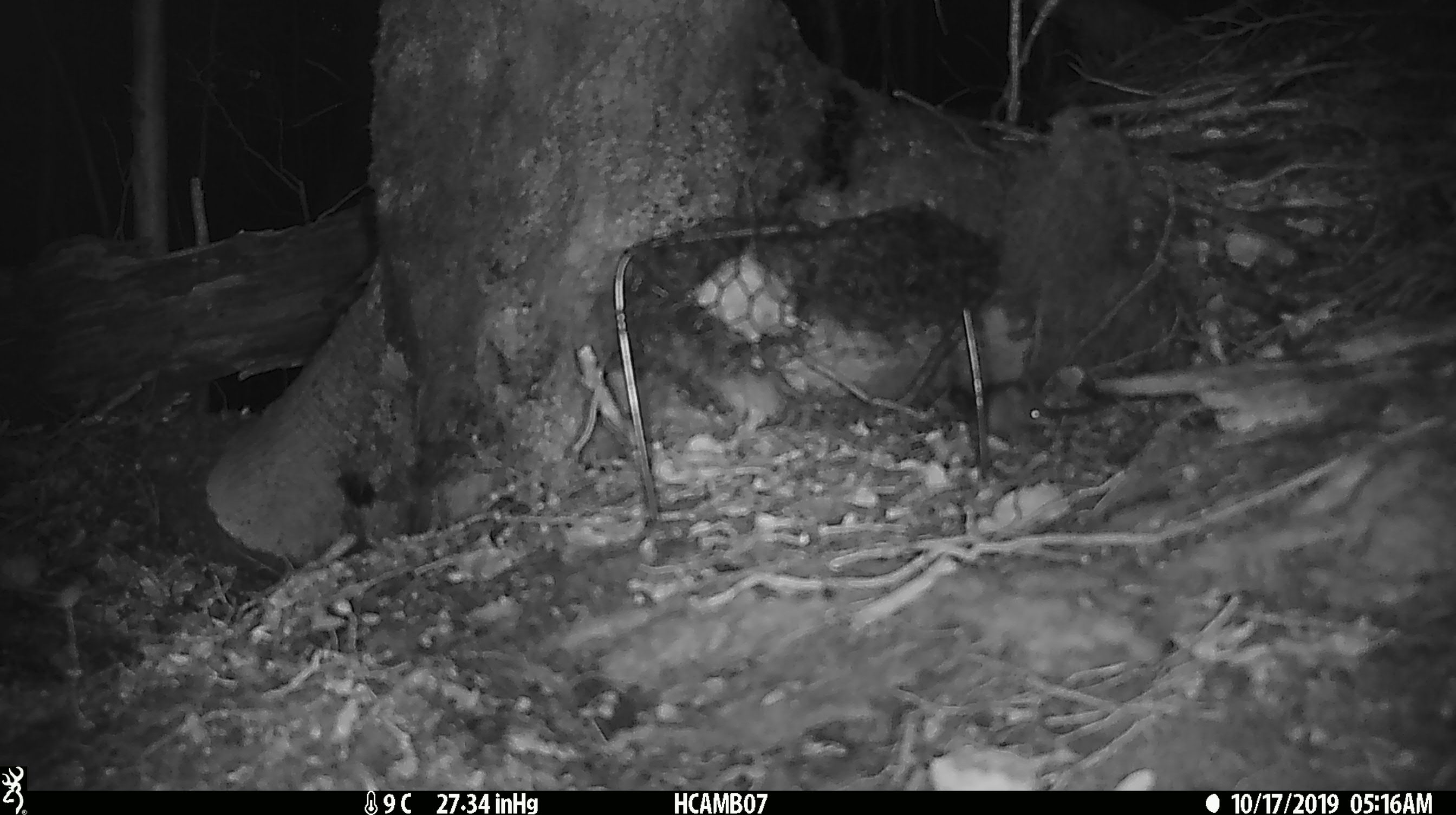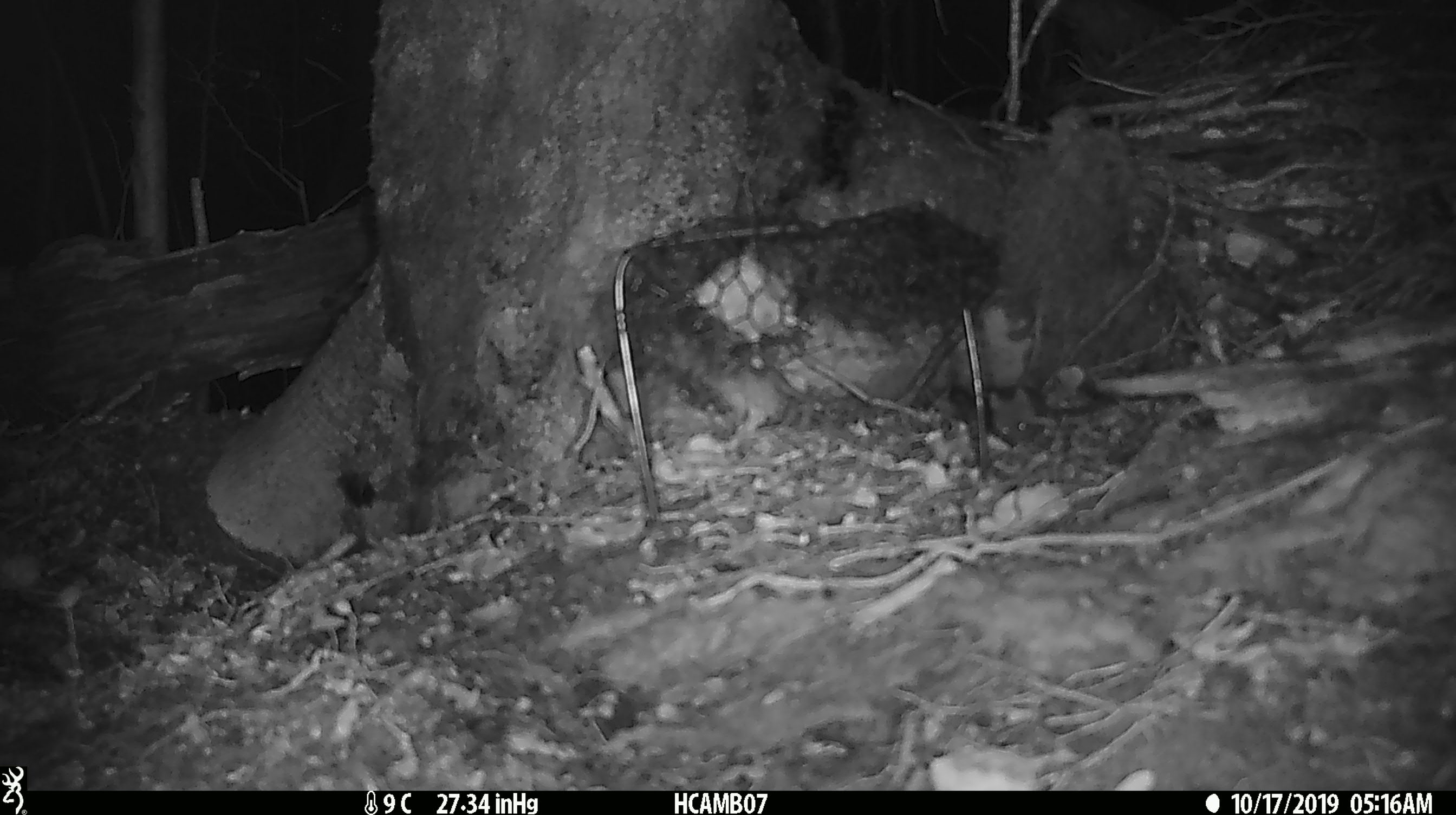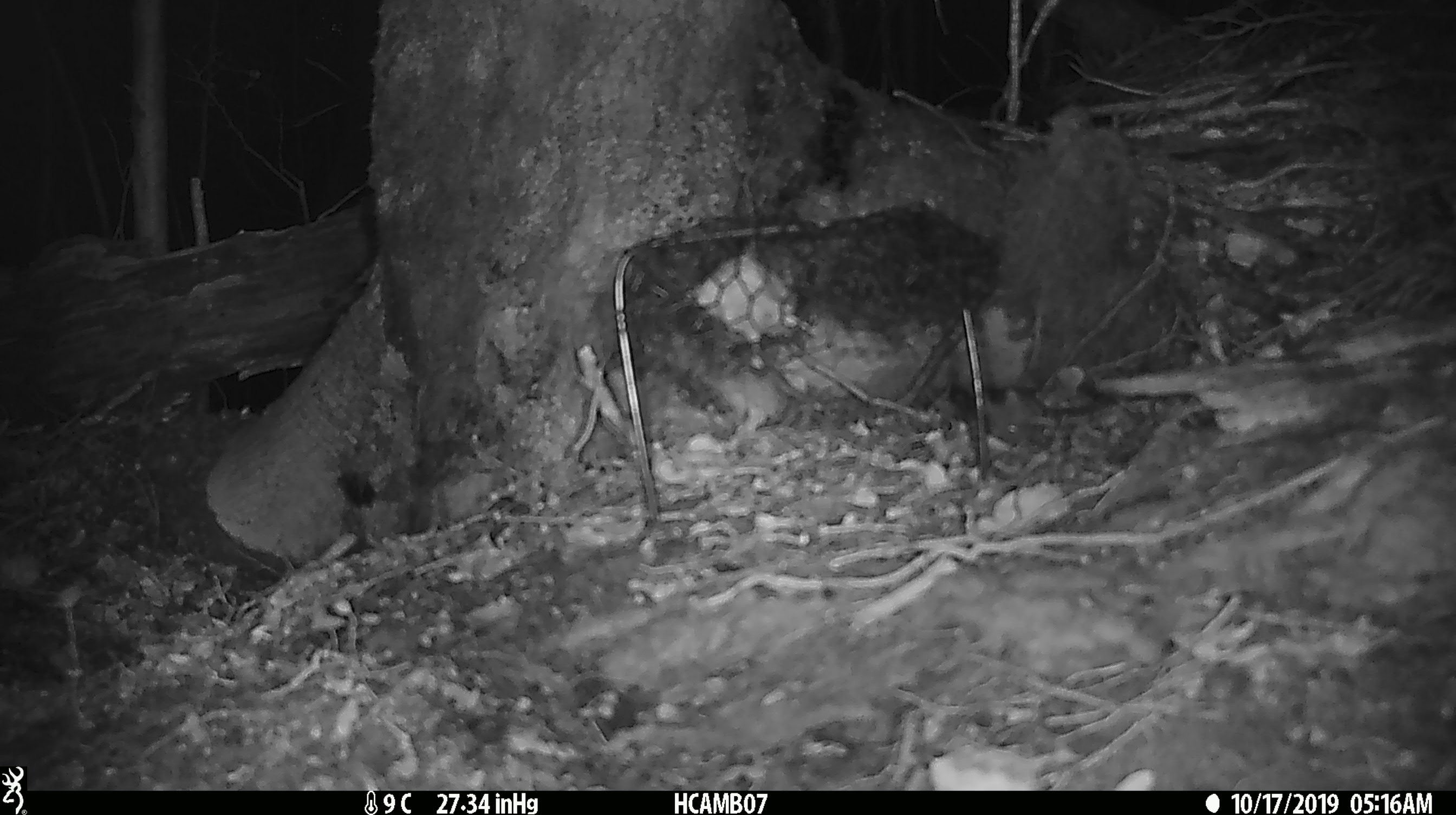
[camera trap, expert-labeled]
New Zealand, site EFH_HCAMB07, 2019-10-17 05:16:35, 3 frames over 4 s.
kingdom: Animalia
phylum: Chordata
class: Mammalia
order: Rodentia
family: Muridae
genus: Mus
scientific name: Mus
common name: mouse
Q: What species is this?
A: Mouse (Mus).